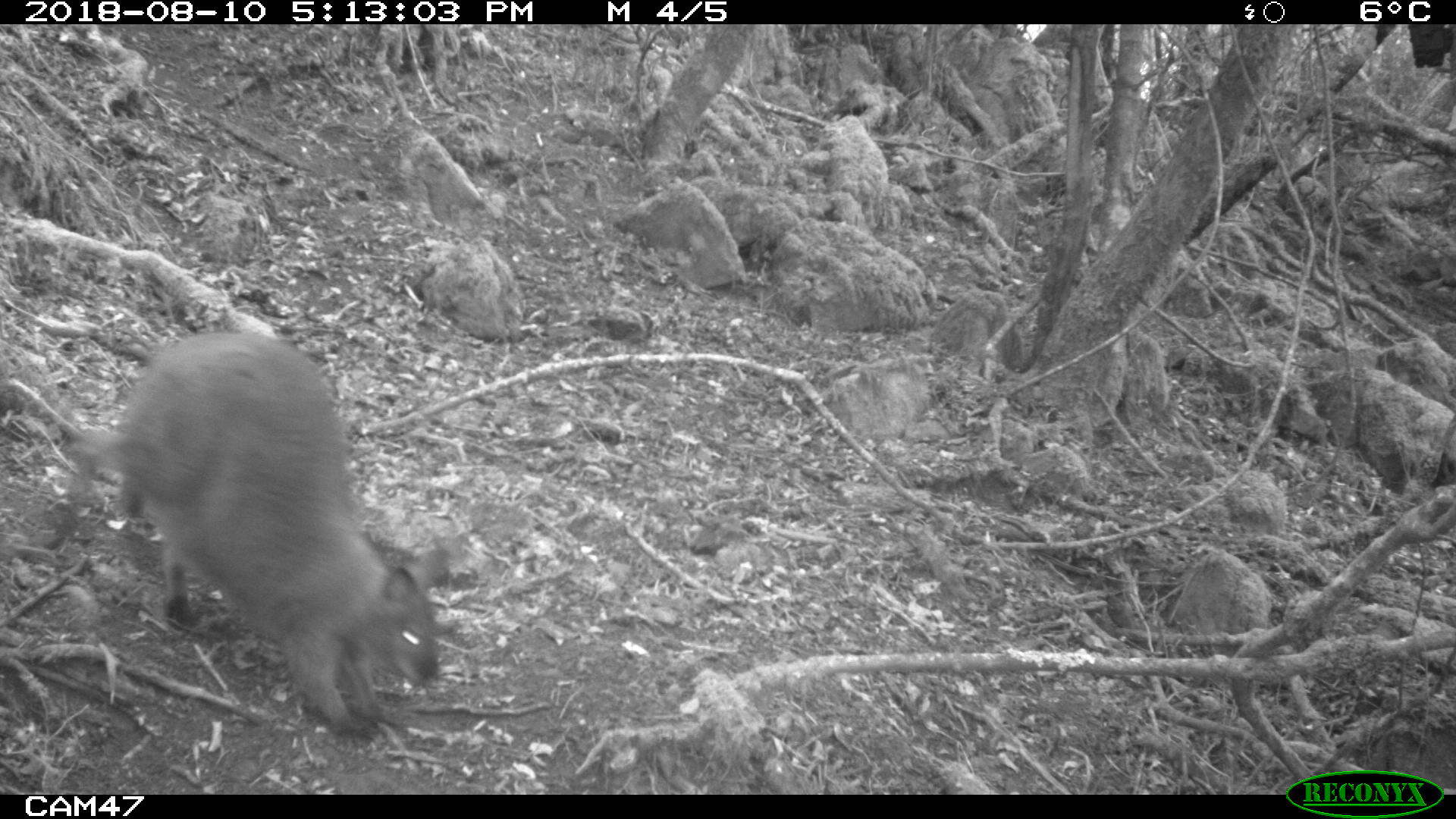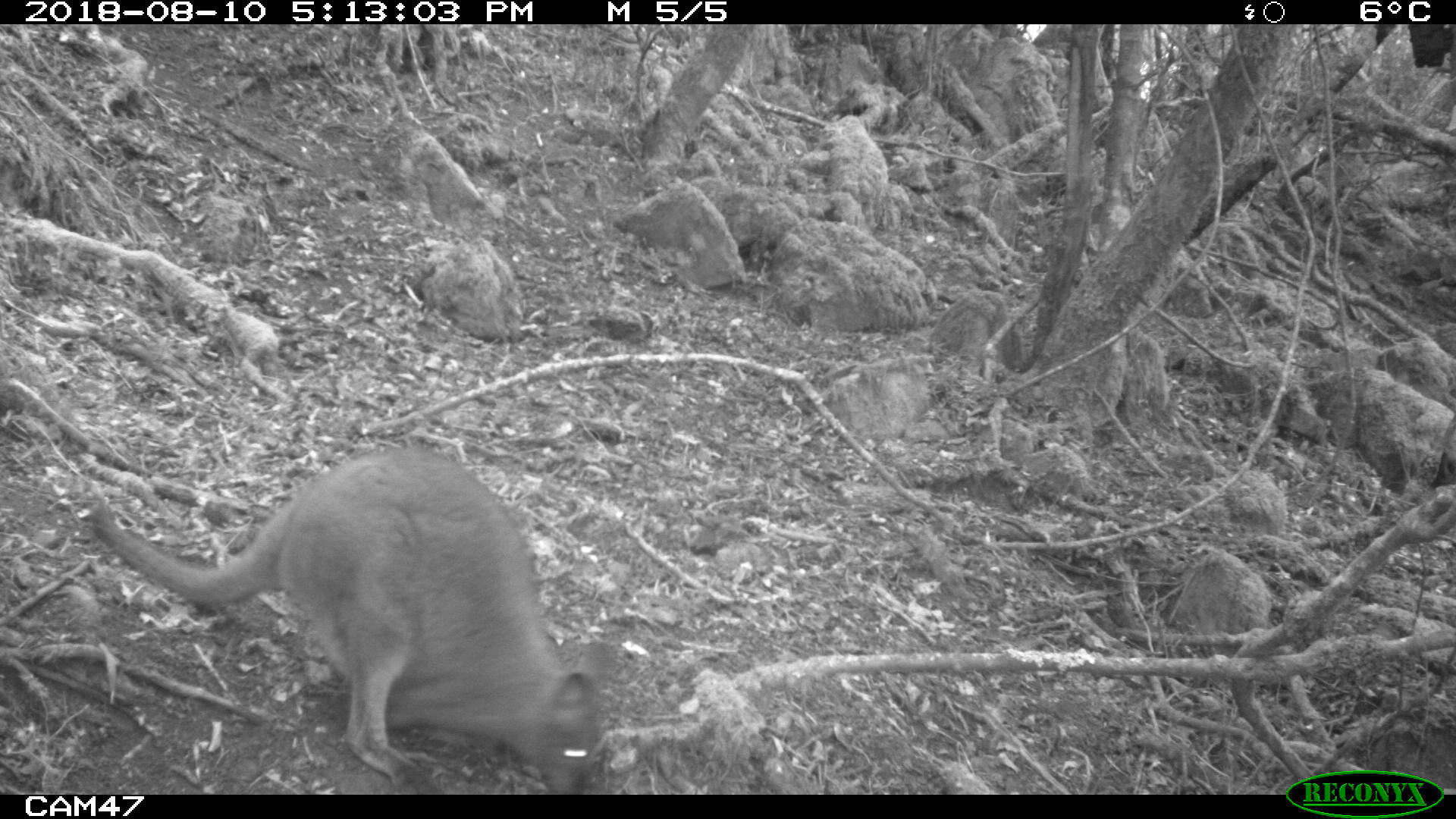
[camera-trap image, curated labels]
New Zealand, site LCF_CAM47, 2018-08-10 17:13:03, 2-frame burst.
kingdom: Animalia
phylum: Chordata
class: Mammalia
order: Diprotodontia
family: Macropodidae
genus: Notamacropus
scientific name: Notamacropus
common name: wallaby